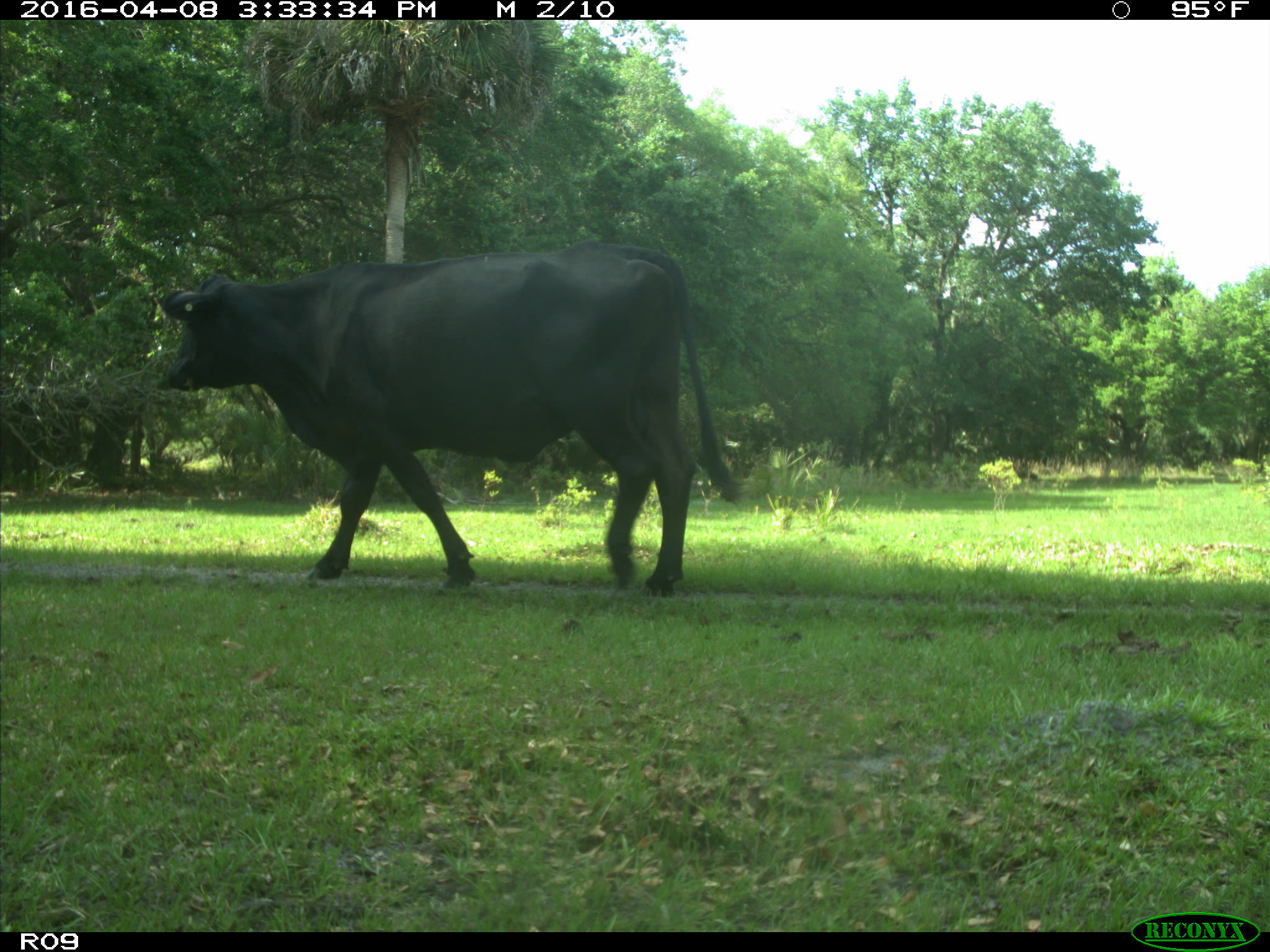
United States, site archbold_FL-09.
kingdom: Animalia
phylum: Chordata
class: Mammalia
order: Artiodactyla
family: Bovidae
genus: Bos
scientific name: Bos taurus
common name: domestic cow